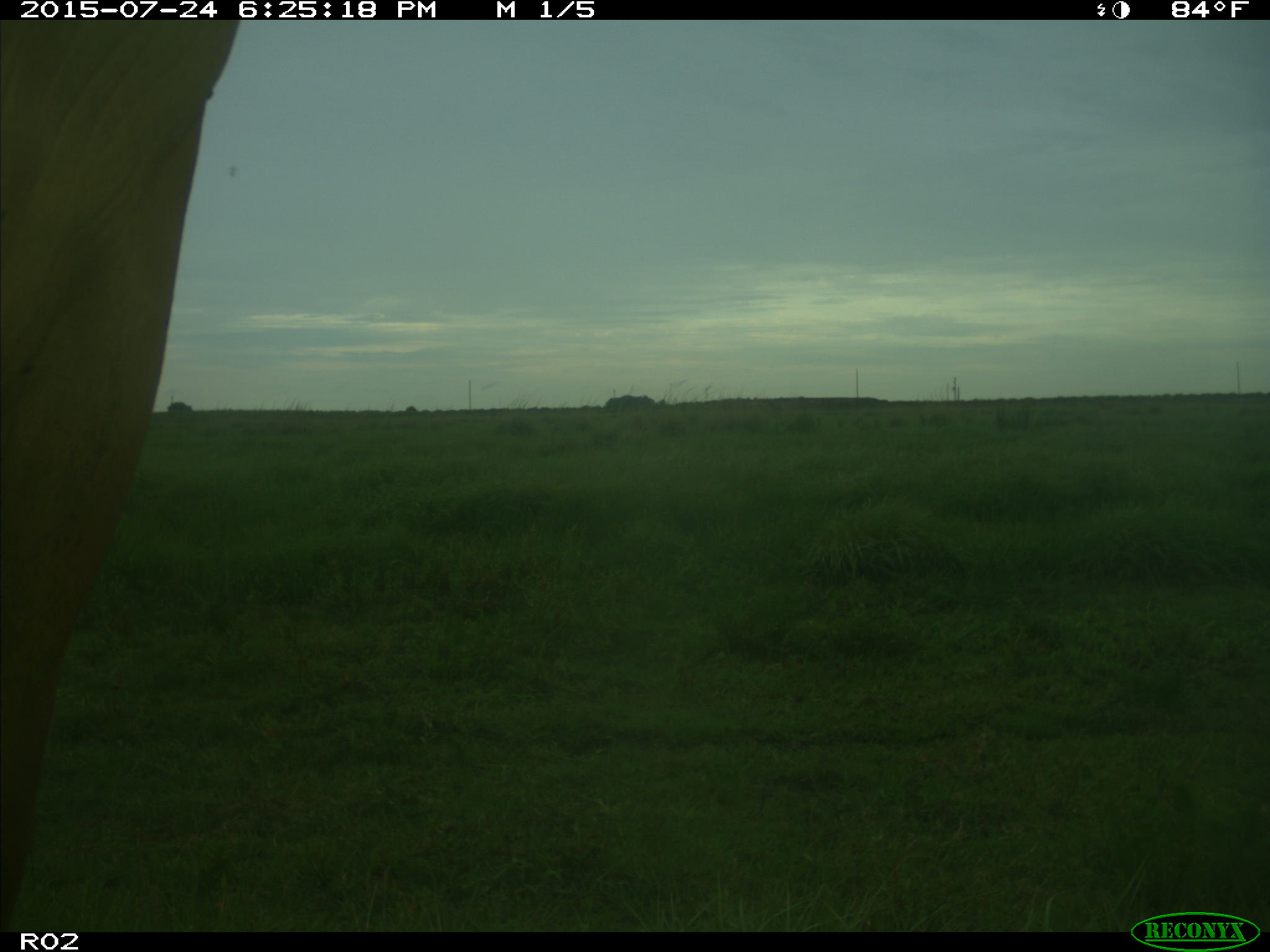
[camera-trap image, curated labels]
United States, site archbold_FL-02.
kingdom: Animalia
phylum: Chordata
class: Mammalia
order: Artiodactyla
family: Bovidae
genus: Bos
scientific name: Bos taurus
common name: domestic cow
Bos taurus (domestic cow).